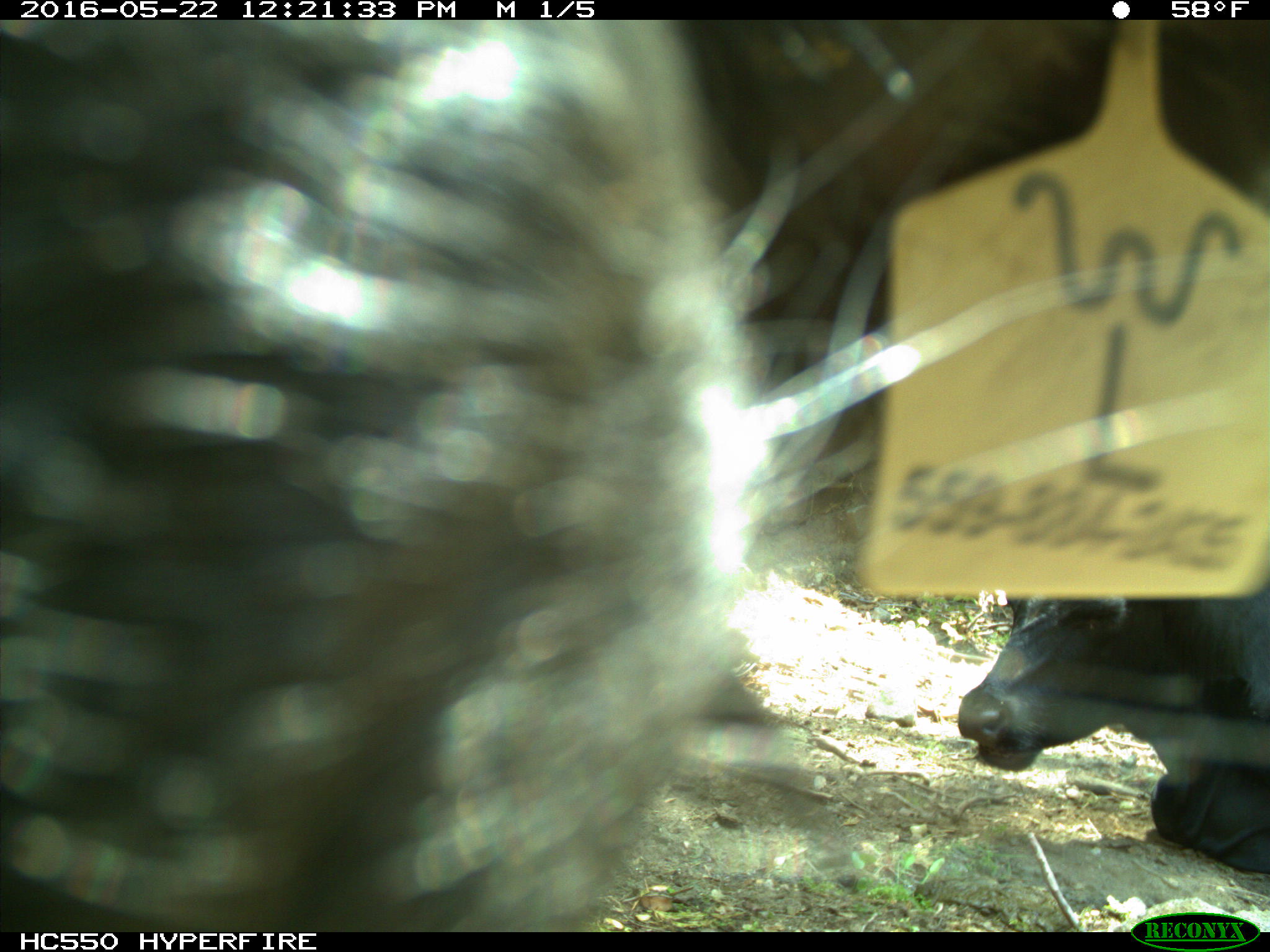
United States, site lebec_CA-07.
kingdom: Animalia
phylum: Chordata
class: Mammalia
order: Artiodactyla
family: Bovidae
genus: Bos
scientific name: Bos taurus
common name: domestic cow